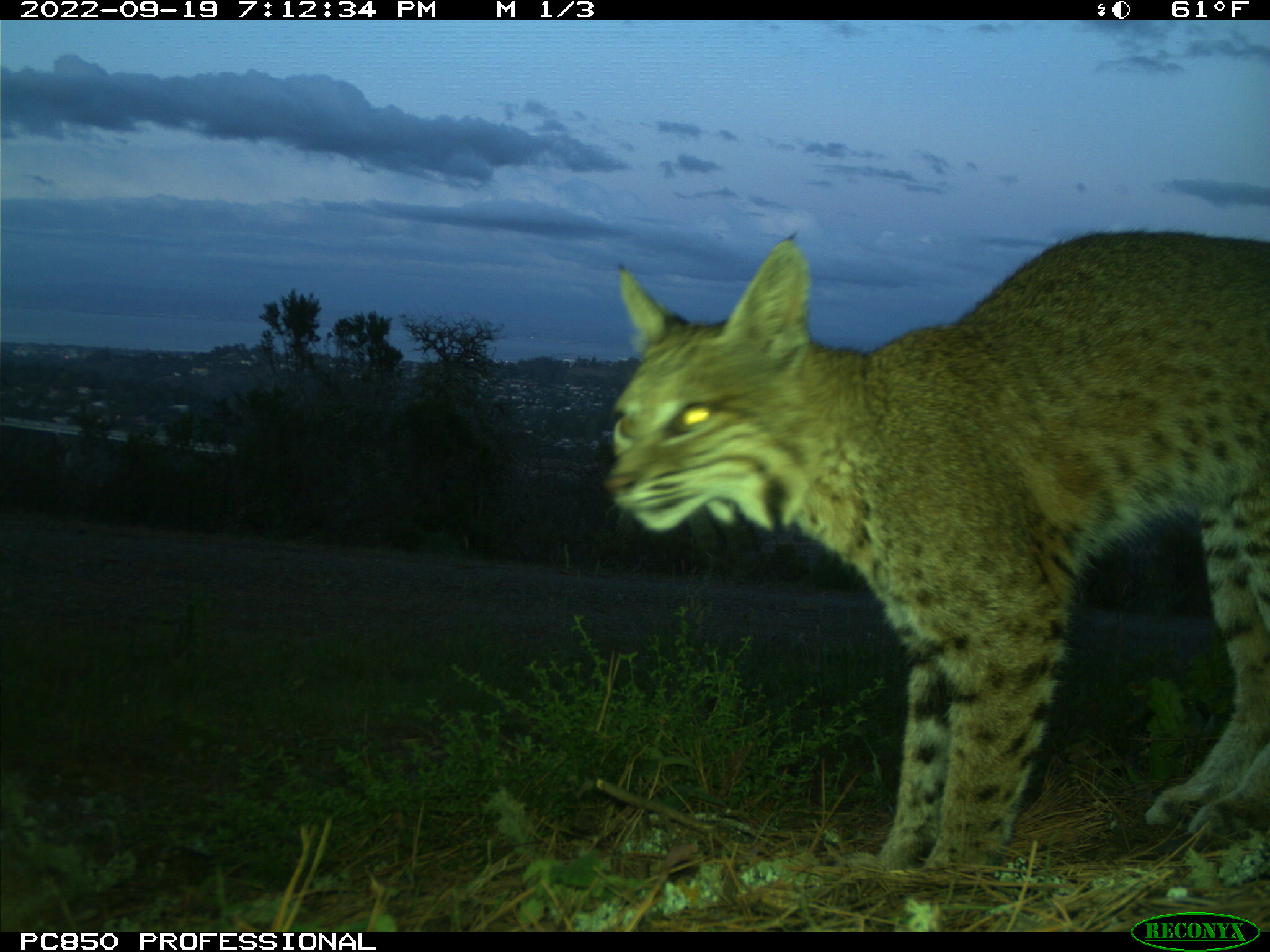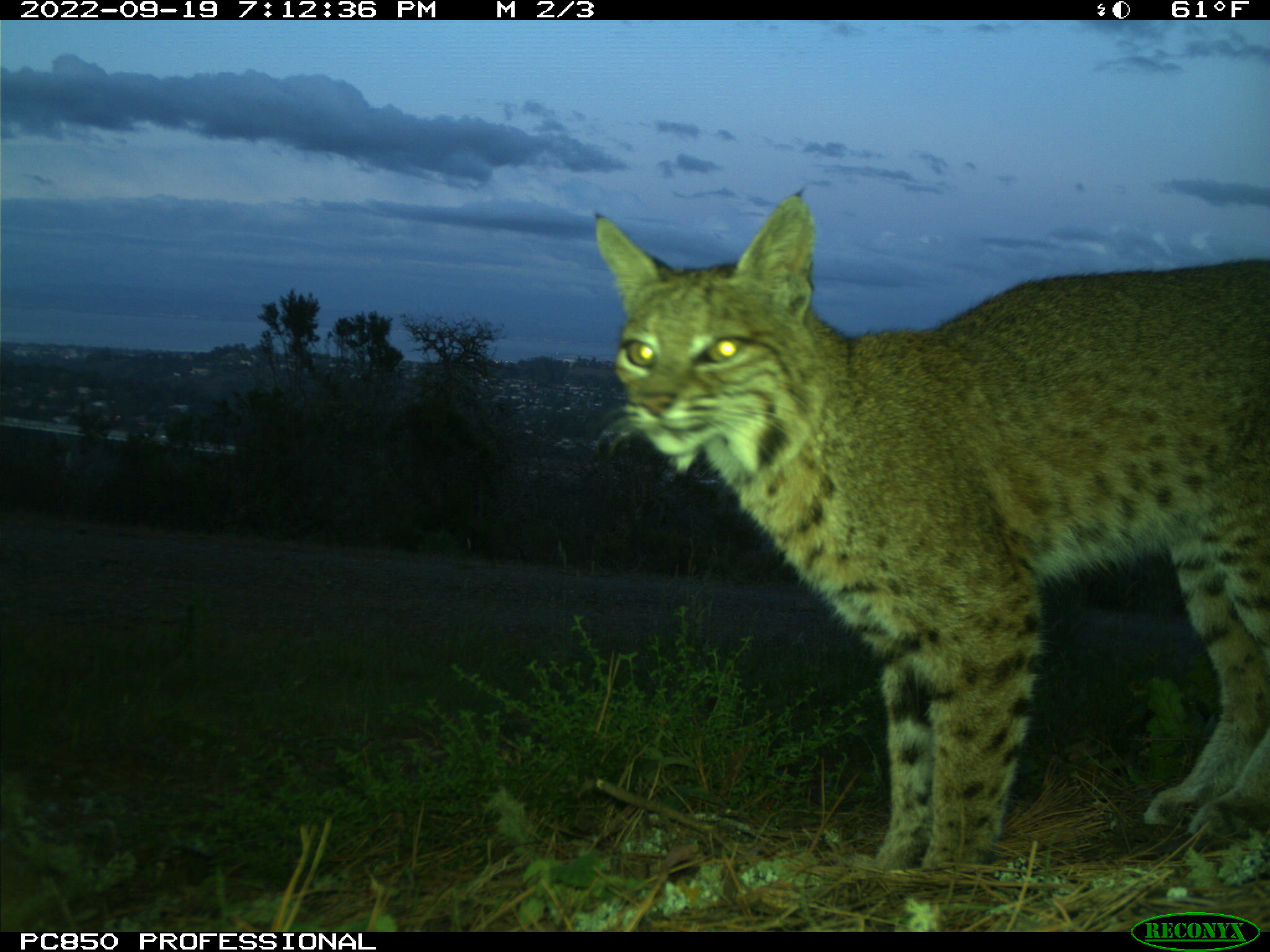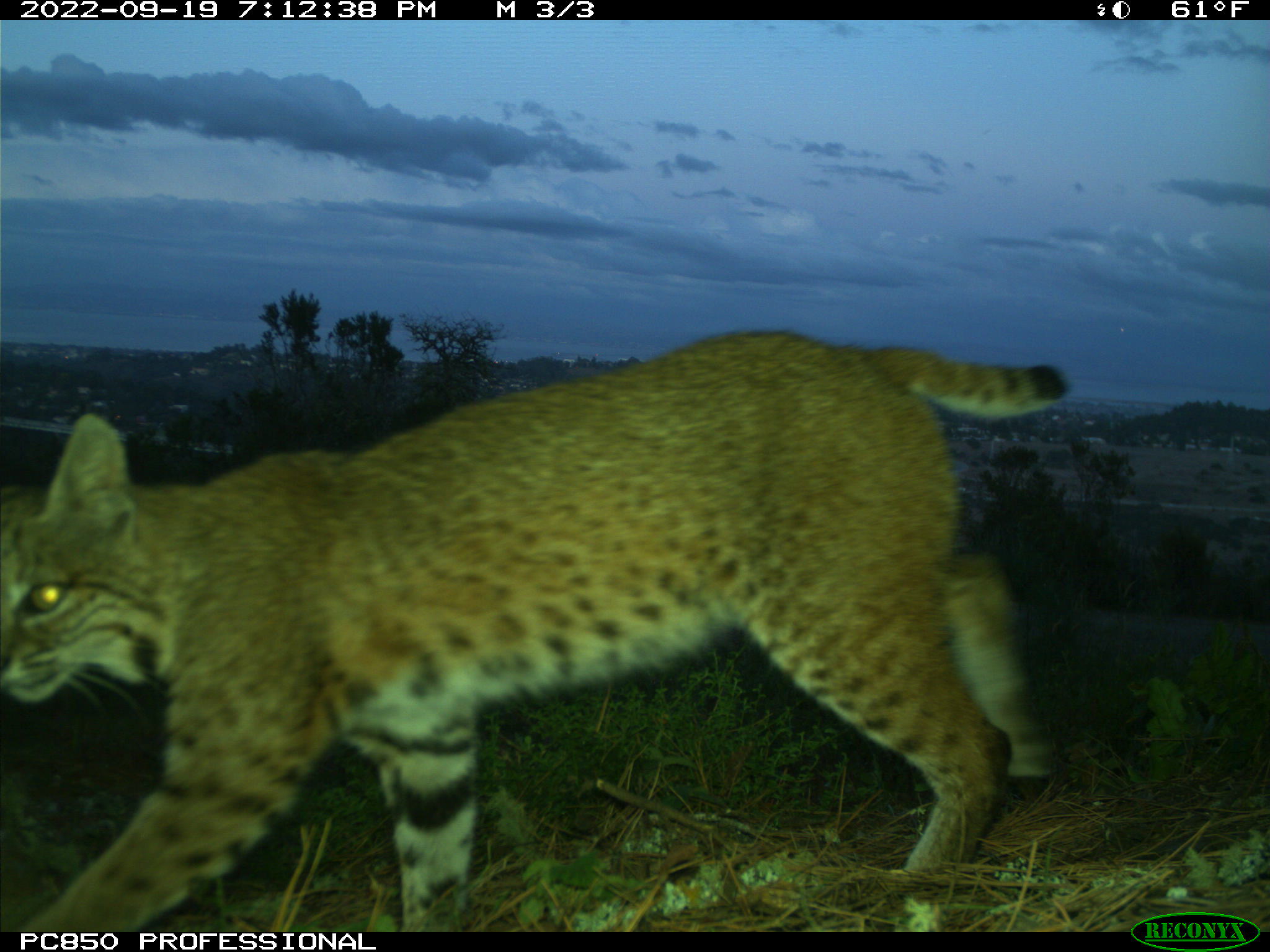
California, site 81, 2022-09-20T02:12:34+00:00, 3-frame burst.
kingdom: Animalia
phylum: Chordata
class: Mammalia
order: Carnivora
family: Felidae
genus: Lynx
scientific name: Lynx rufus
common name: bobcat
Bobcat (Lynx rufus).